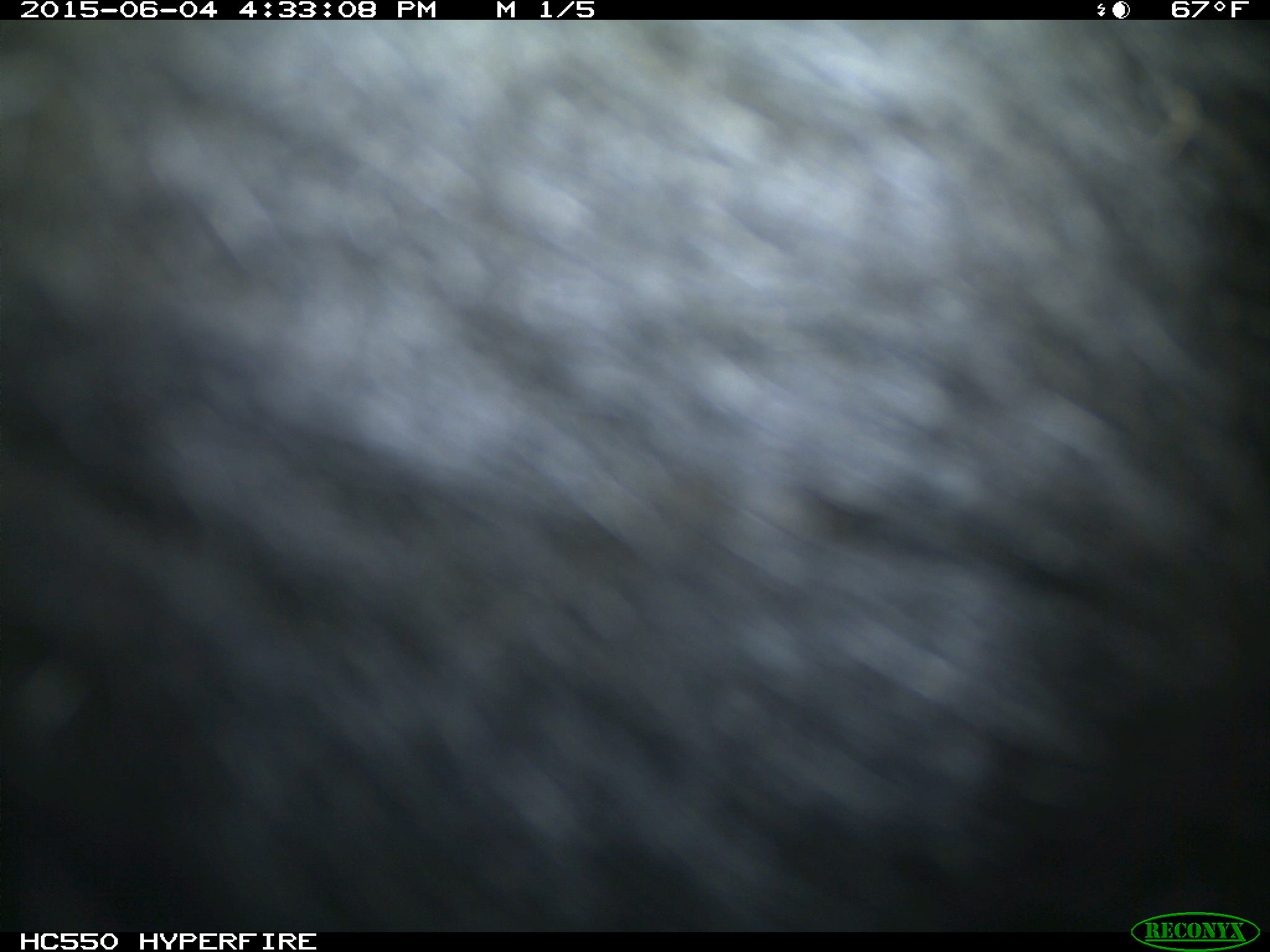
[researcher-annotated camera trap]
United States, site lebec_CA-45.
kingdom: Animalia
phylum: Chordata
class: Mammalia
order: Artiodactyla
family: Bovidae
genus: Bos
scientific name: Bos taurus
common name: domestic cow